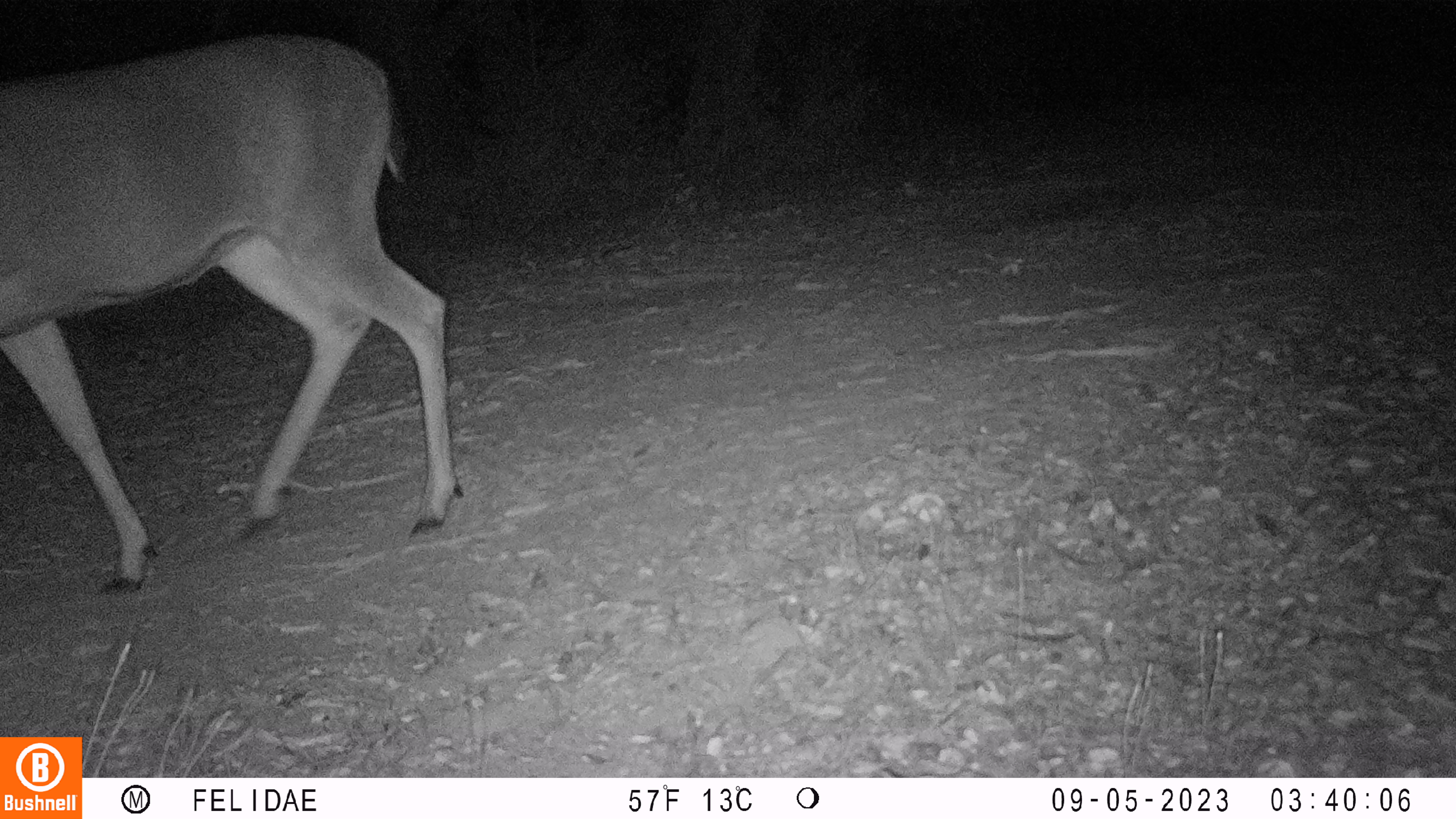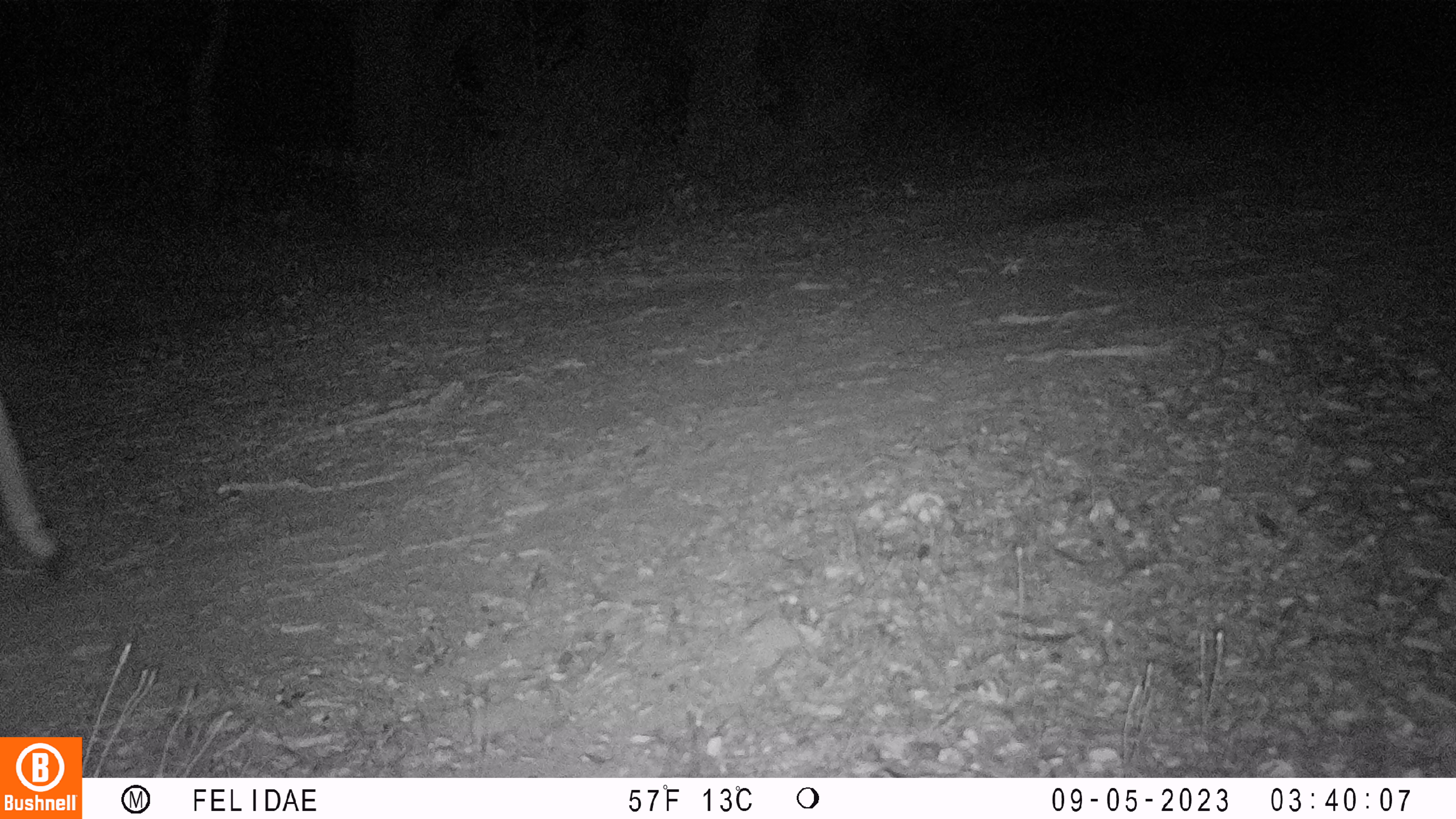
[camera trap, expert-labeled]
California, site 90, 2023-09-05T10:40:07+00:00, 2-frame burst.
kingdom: Animalia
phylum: Chordata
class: Mammalia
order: Artiodactyla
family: Cervidae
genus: Odocoileus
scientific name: Odocoileus hemionus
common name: mule deer